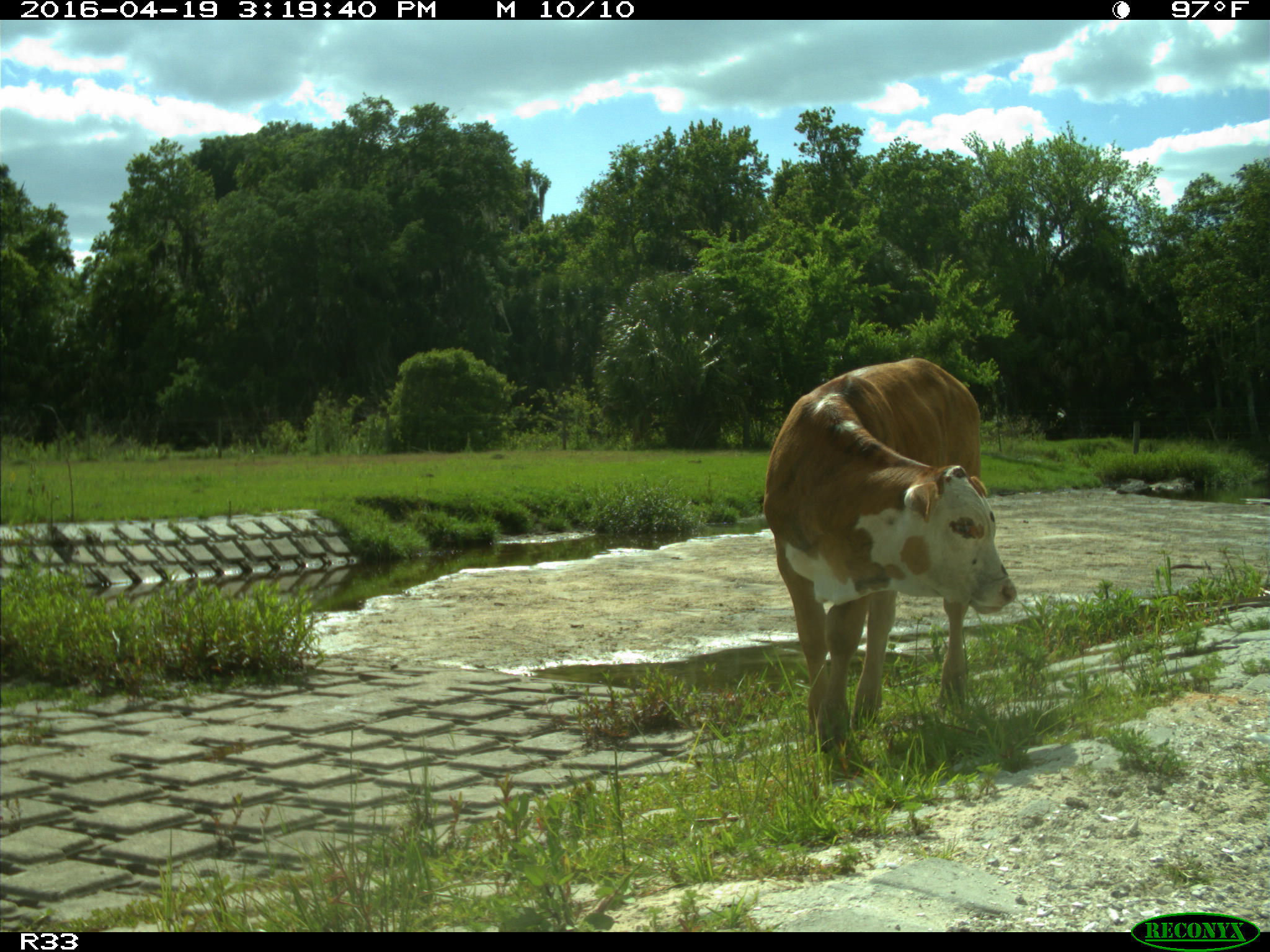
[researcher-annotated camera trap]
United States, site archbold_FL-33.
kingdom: Animalia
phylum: Chordata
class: Mammalia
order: Artiodactyla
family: Bovidae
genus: Bos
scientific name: Bos taurus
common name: domestic cow